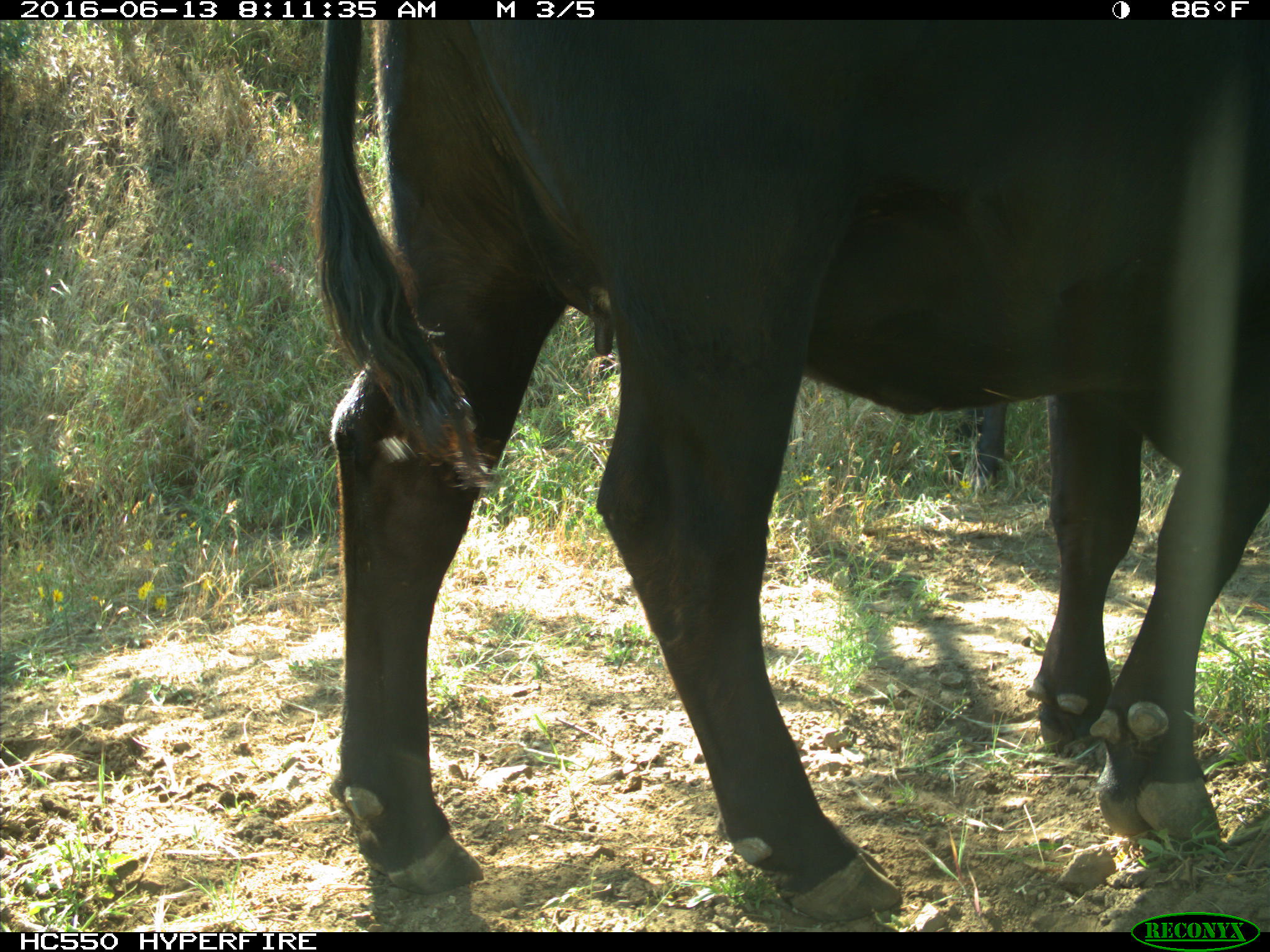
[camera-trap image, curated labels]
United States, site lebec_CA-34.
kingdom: Animalia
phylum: Chordata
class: Mammalia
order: Artiodactyla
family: Bovidae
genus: Bos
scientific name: Bos taurus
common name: domestic cow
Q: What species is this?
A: Bos taurus (domestic cow).